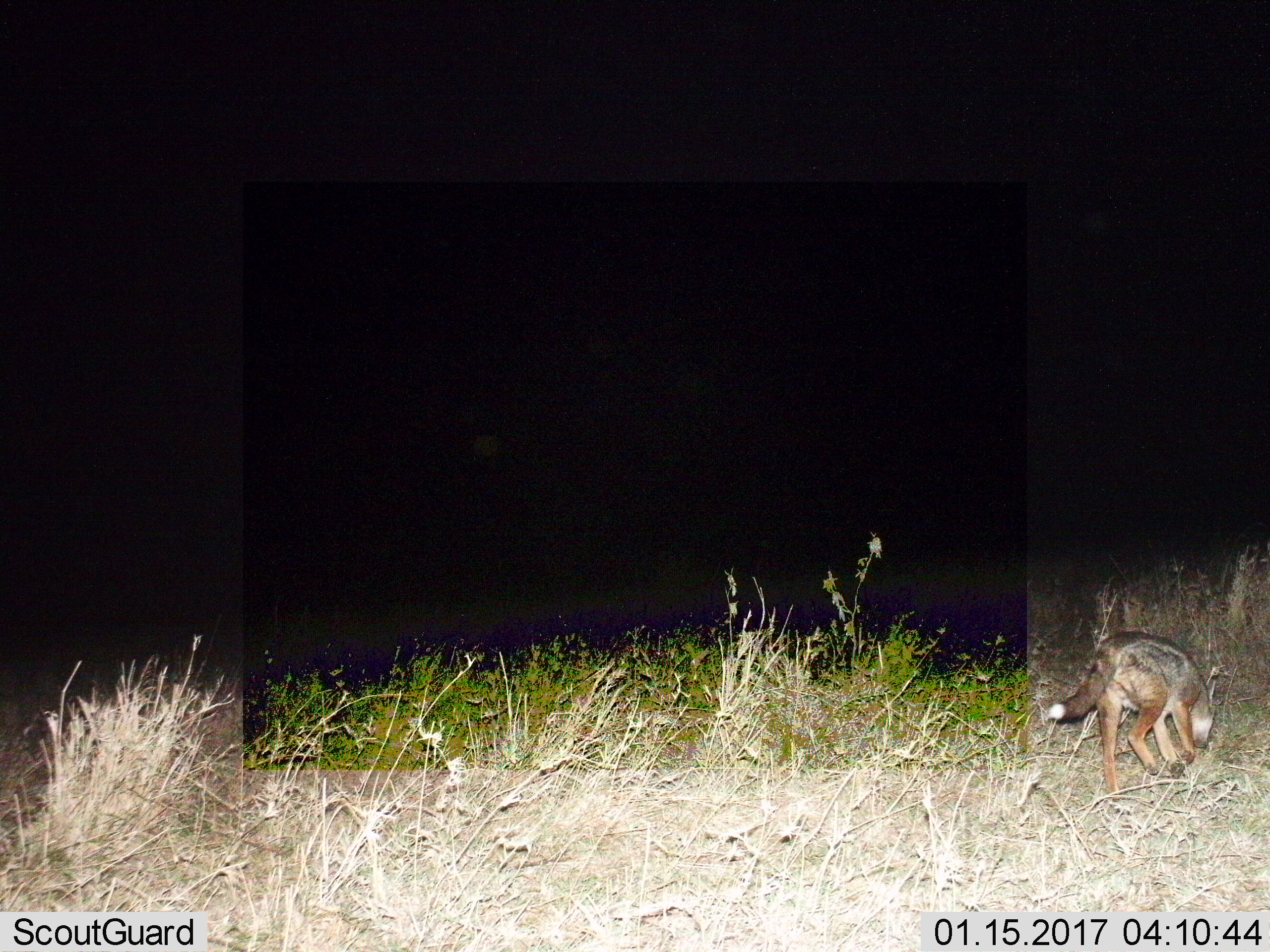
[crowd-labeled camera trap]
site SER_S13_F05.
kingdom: Animalia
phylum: Chordata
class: Mammalia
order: Carnivora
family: Canidae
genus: Lupulella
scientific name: Lupulella mesomelas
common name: black-backed jackal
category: jackalblackbacked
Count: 1.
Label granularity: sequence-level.